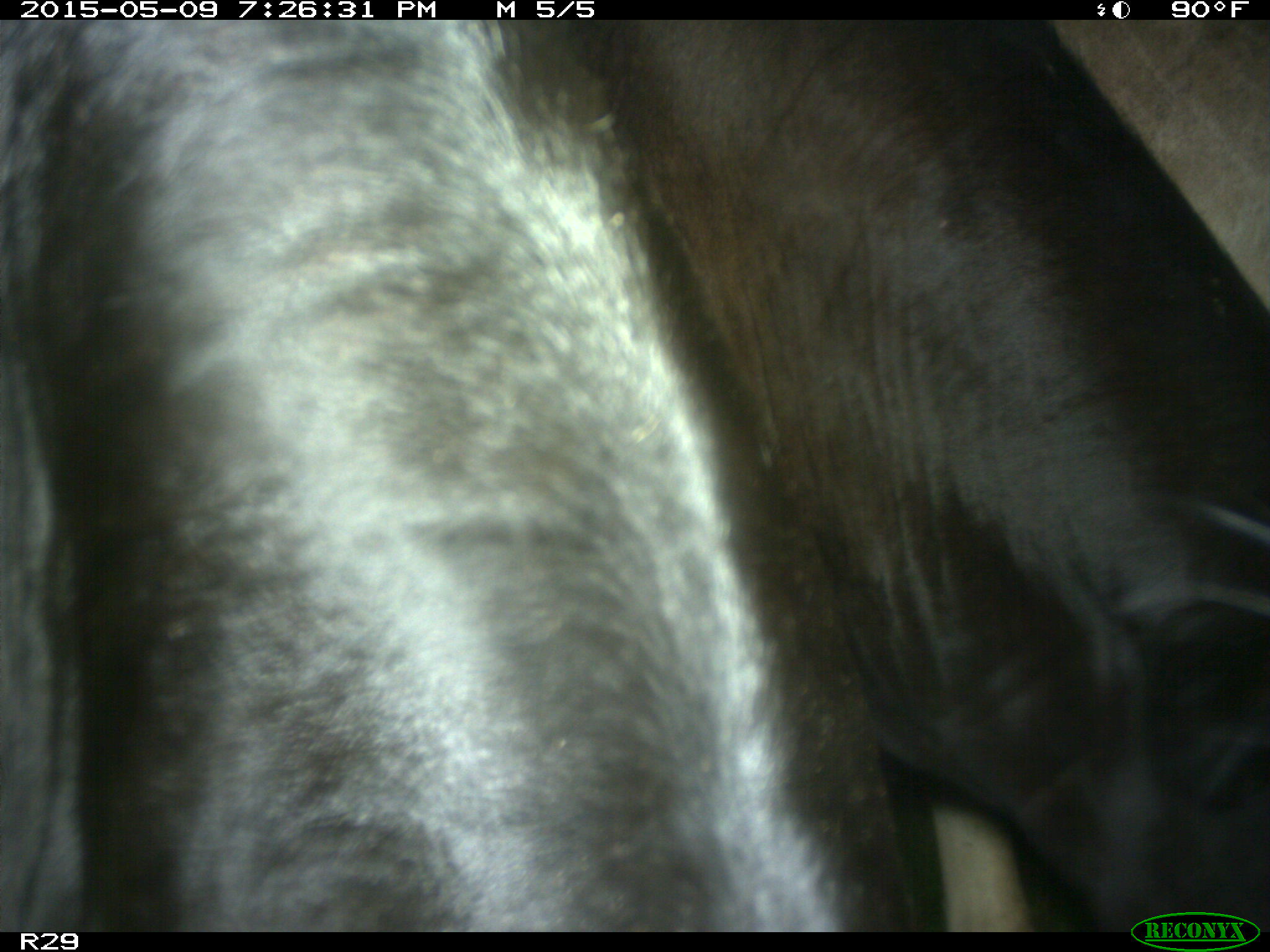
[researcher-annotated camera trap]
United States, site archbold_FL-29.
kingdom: Animalia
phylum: Chordata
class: Mammalia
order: Artiodactyla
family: Bovidae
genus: Bos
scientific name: Bos taurus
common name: domestic cow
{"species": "Bos taurus (domestic cow)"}